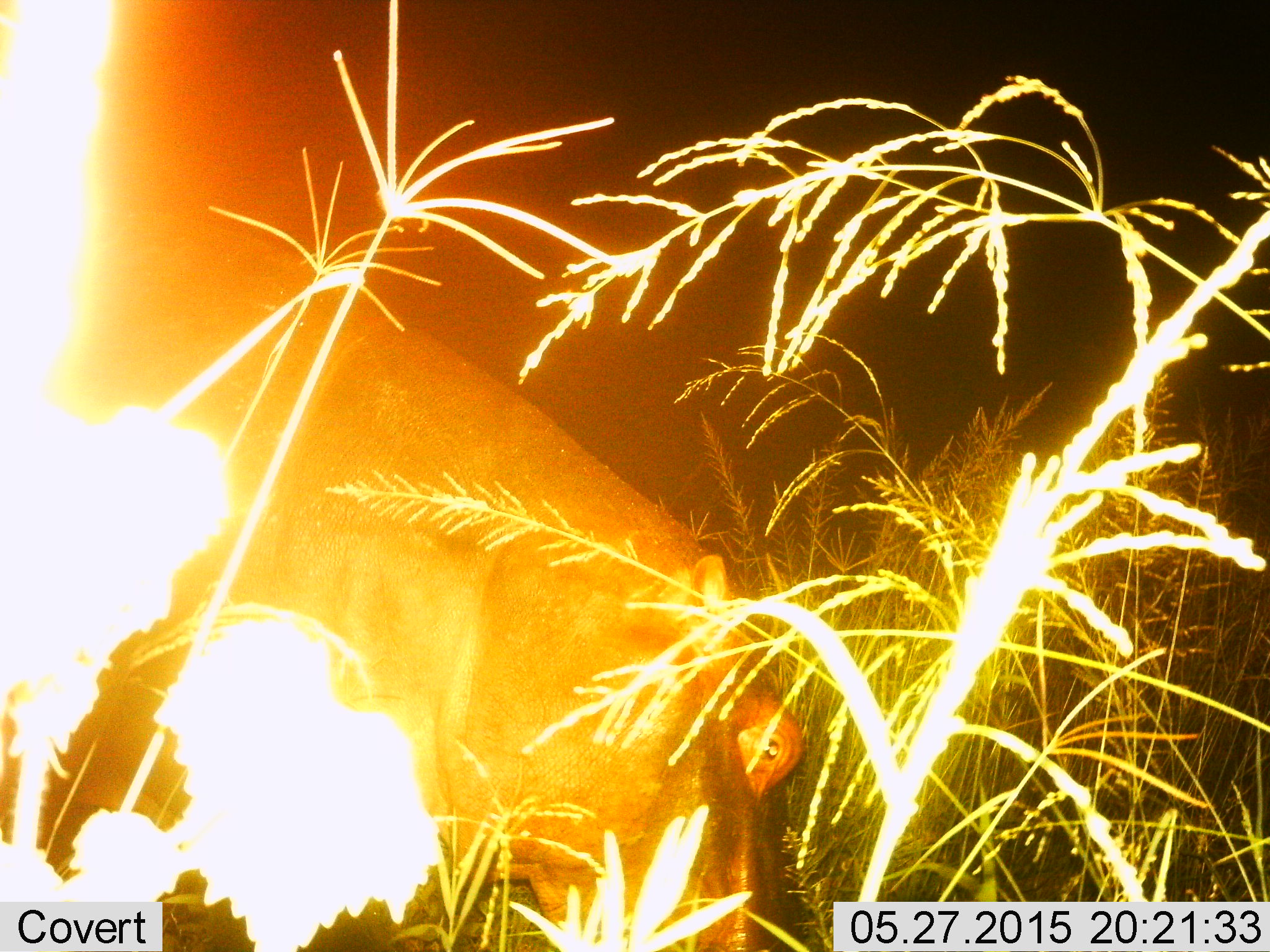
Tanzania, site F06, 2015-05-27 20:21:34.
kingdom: Animalia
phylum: Chordata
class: Mammalia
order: Artiodactyla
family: Hippopotamidae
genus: Hippopotamus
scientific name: Hippopotamus amphibius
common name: hippopotamus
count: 1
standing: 20%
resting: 0%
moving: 20%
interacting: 0%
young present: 0%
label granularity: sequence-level